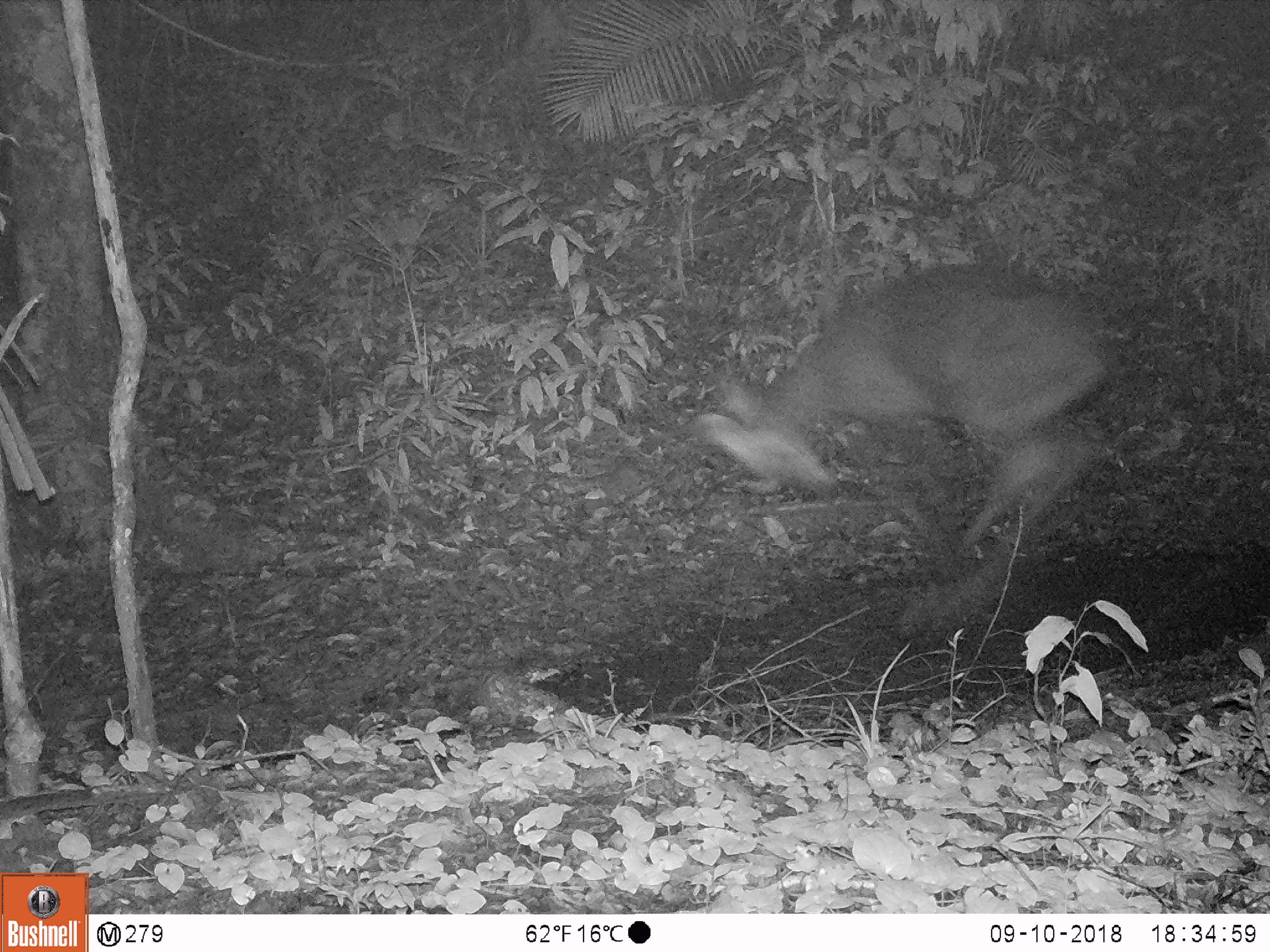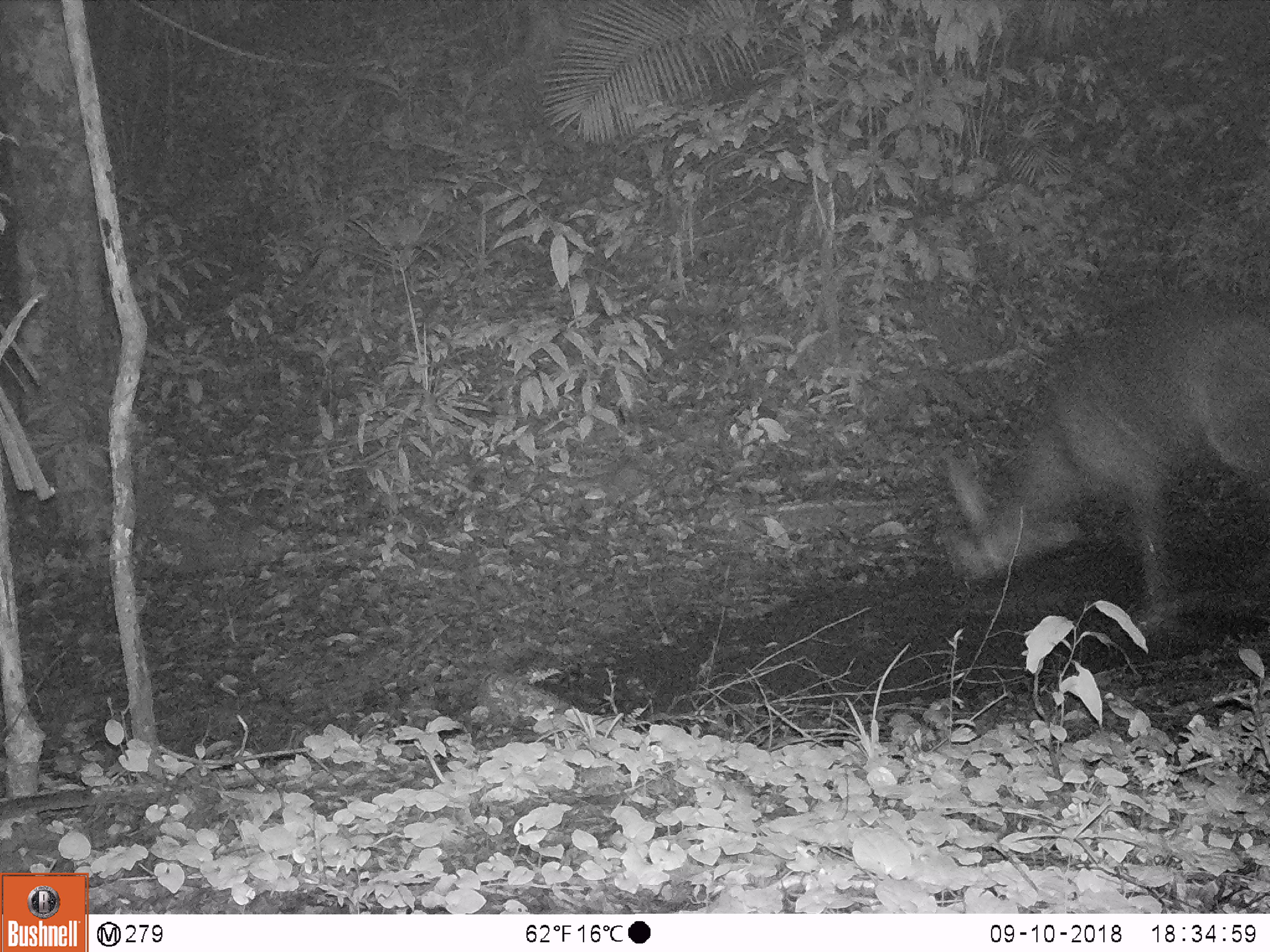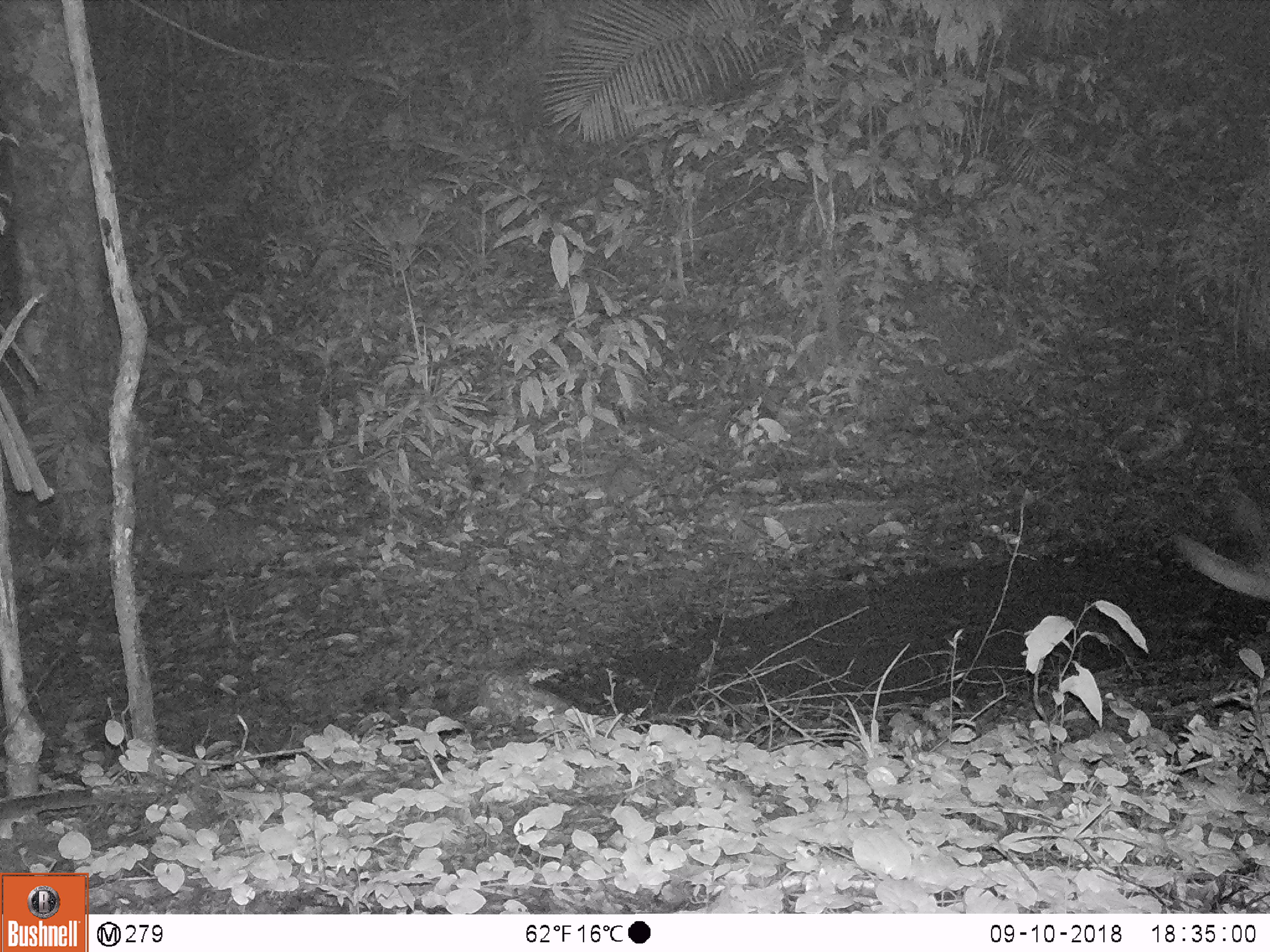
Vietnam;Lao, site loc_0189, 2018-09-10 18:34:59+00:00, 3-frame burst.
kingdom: Animalia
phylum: Chordata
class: Mammalia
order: Artiodactyla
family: Cervidae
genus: Rusa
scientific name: Rusa unicolor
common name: sambar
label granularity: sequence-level